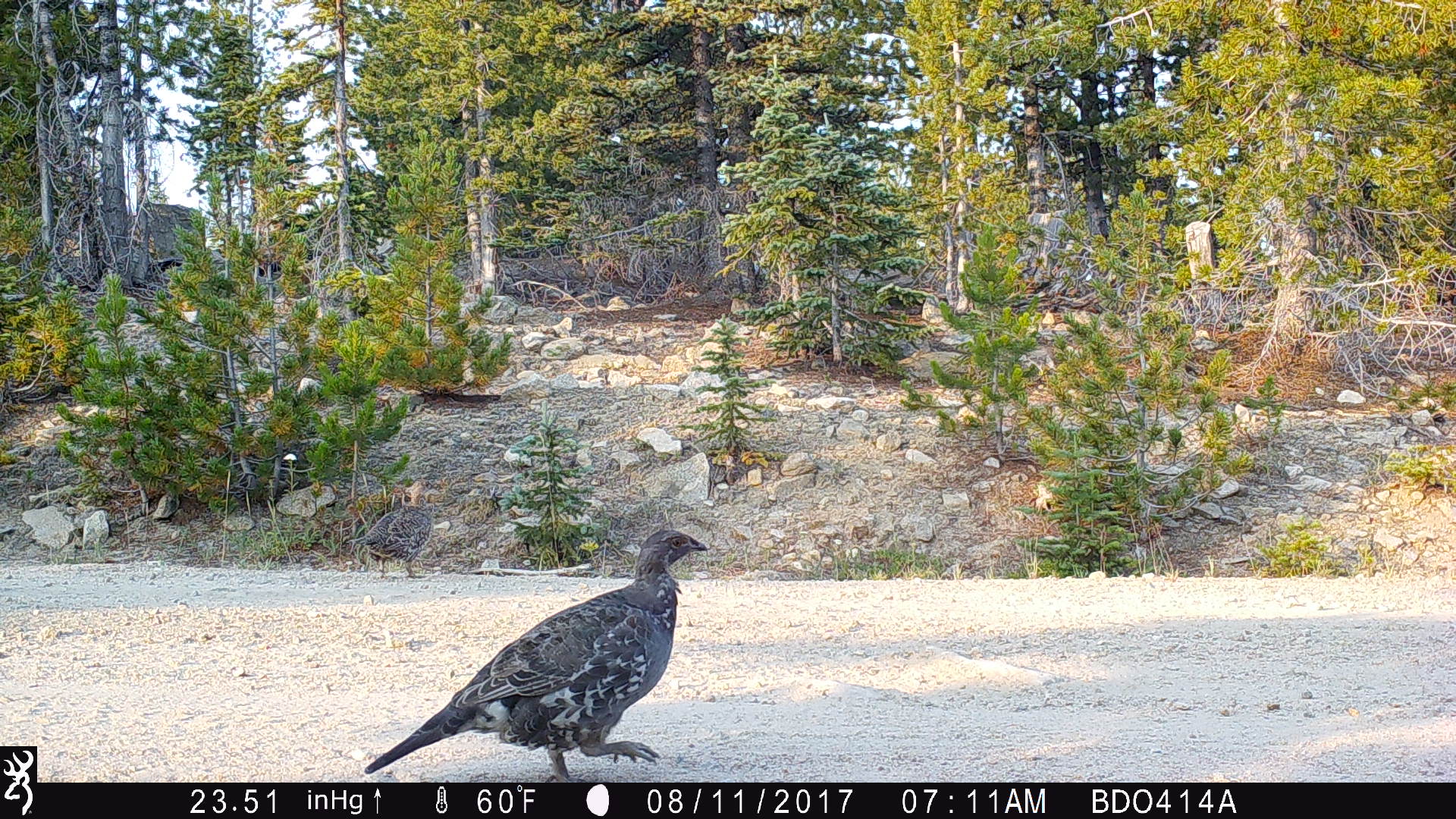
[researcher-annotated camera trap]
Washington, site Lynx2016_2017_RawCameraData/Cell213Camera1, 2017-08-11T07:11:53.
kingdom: Animalia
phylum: Chordata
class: Aves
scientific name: Aves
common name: birds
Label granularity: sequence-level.